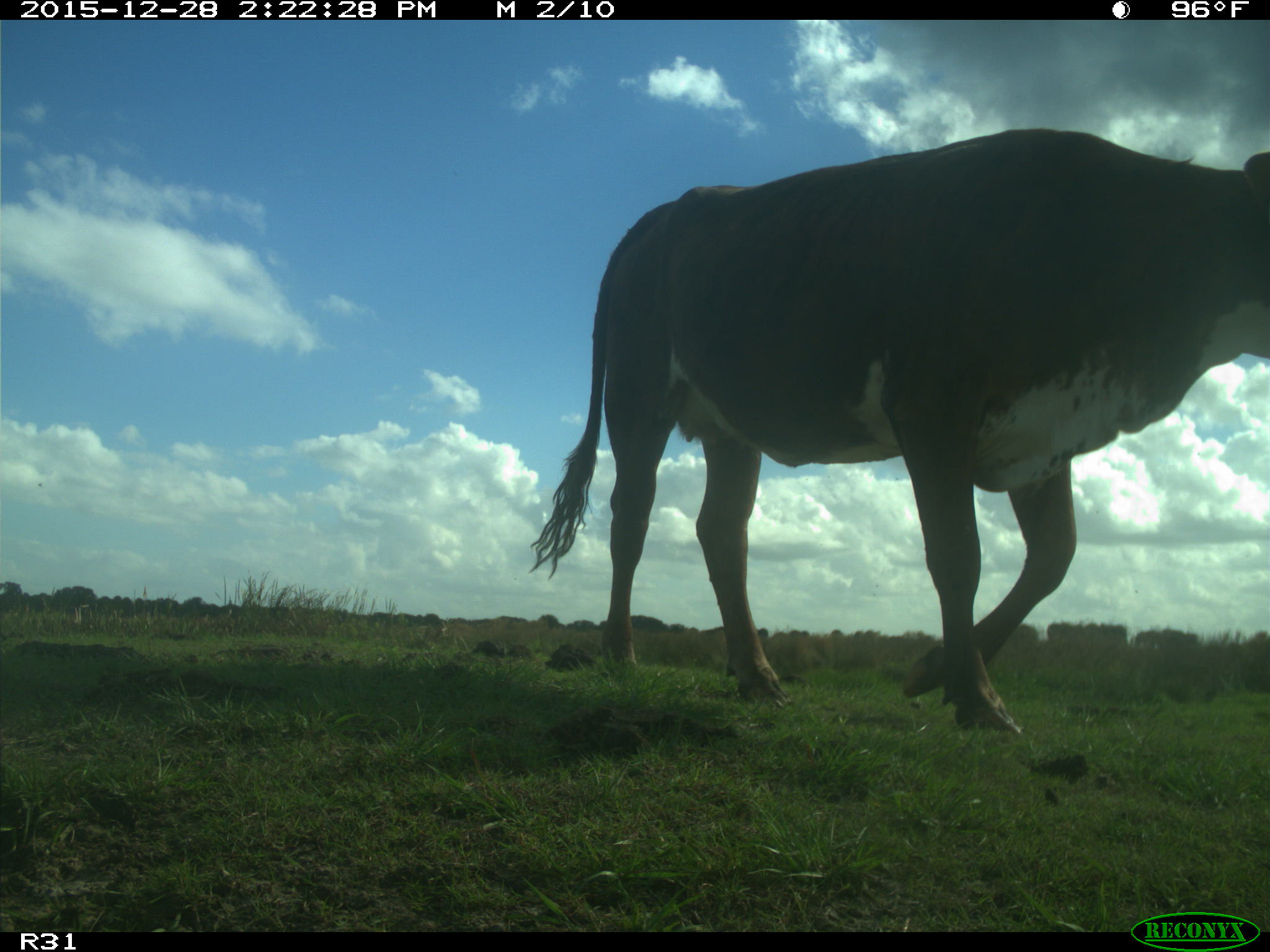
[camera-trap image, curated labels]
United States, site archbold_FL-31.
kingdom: Animalia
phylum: Chordata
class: Mammalia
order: Artiodactyla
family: Bovidae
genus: Bos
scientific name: Bos taurus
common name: domestic cow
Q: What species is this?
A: Bos taurus (domestic cow).